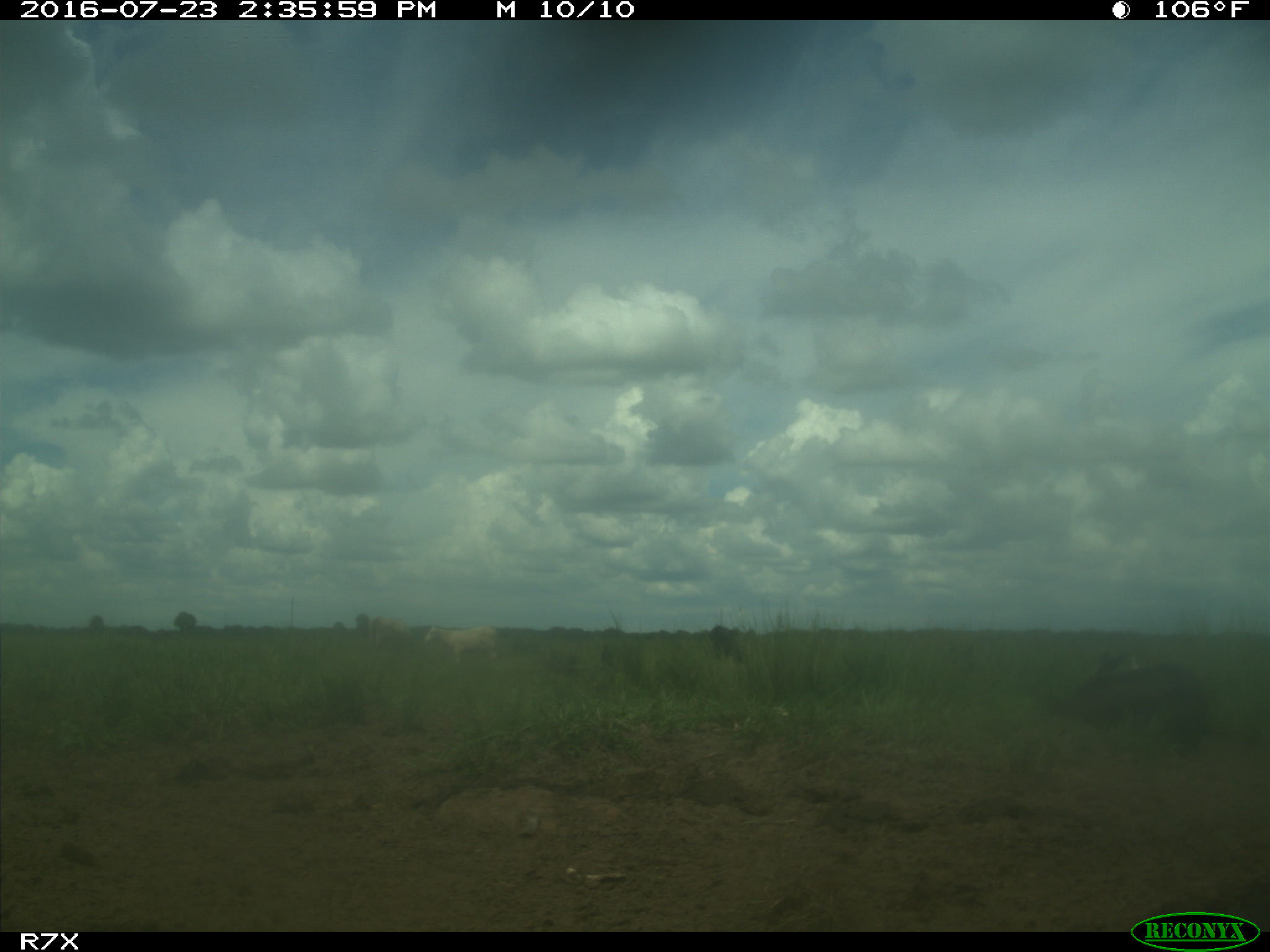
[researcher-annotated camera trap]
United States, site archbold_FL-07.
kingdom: Animalia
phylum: Chordata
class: Mammalia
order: Artiodactyla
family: Bovidae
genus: Bos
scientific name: Bos taurus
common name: domestic cow